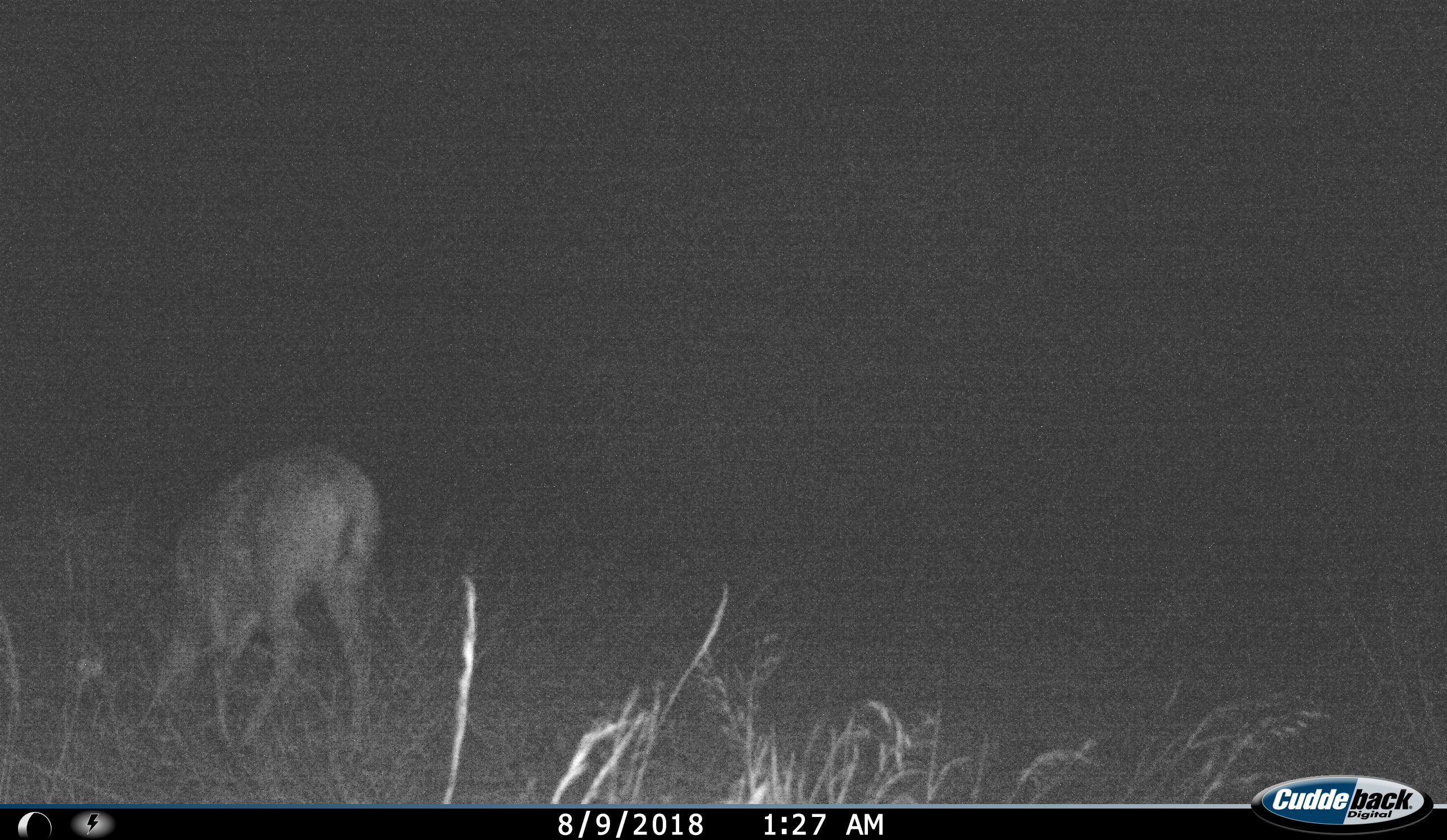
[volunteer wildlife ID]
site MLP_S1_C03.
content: unidentified animal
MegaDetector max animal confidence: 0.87